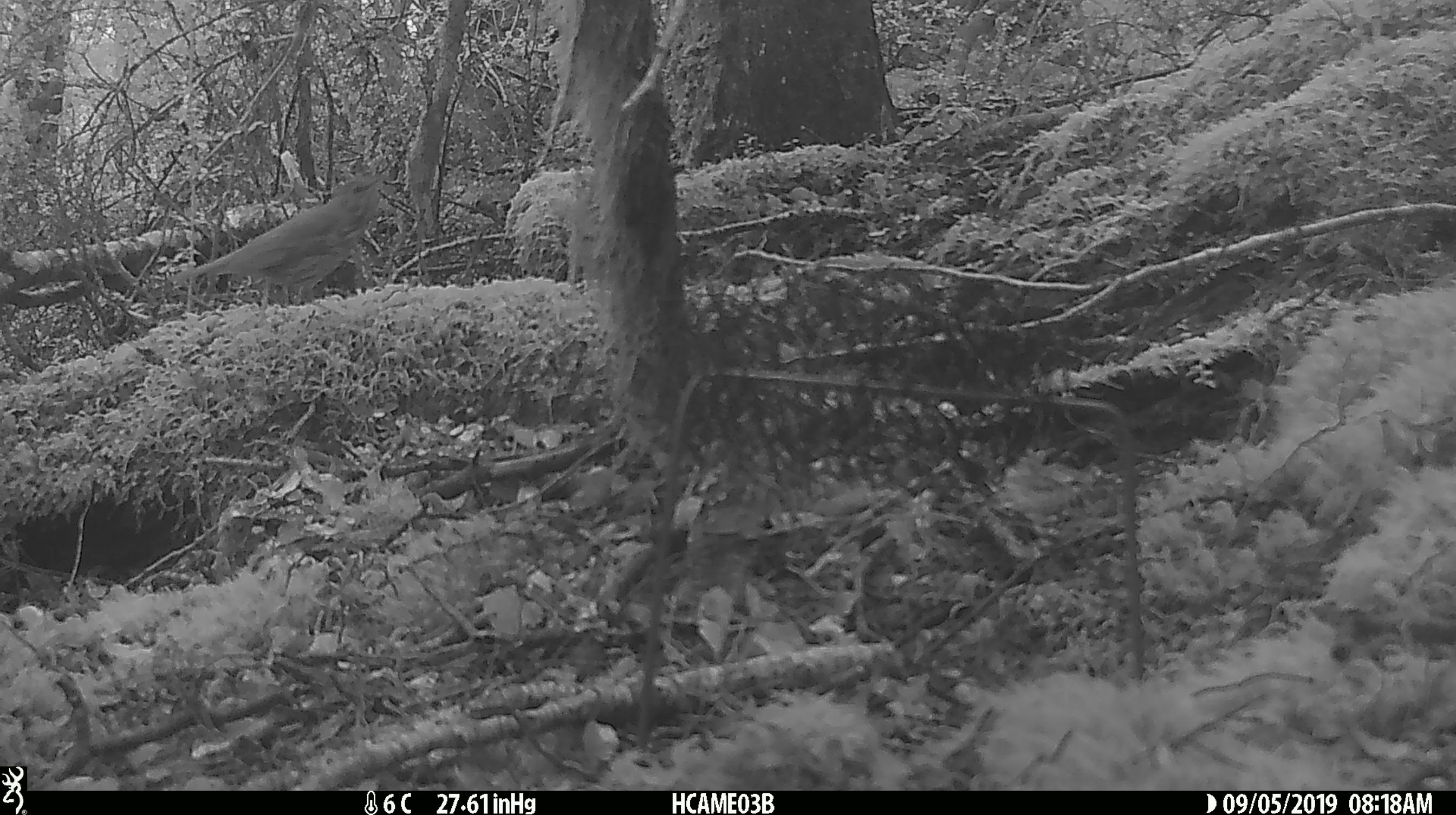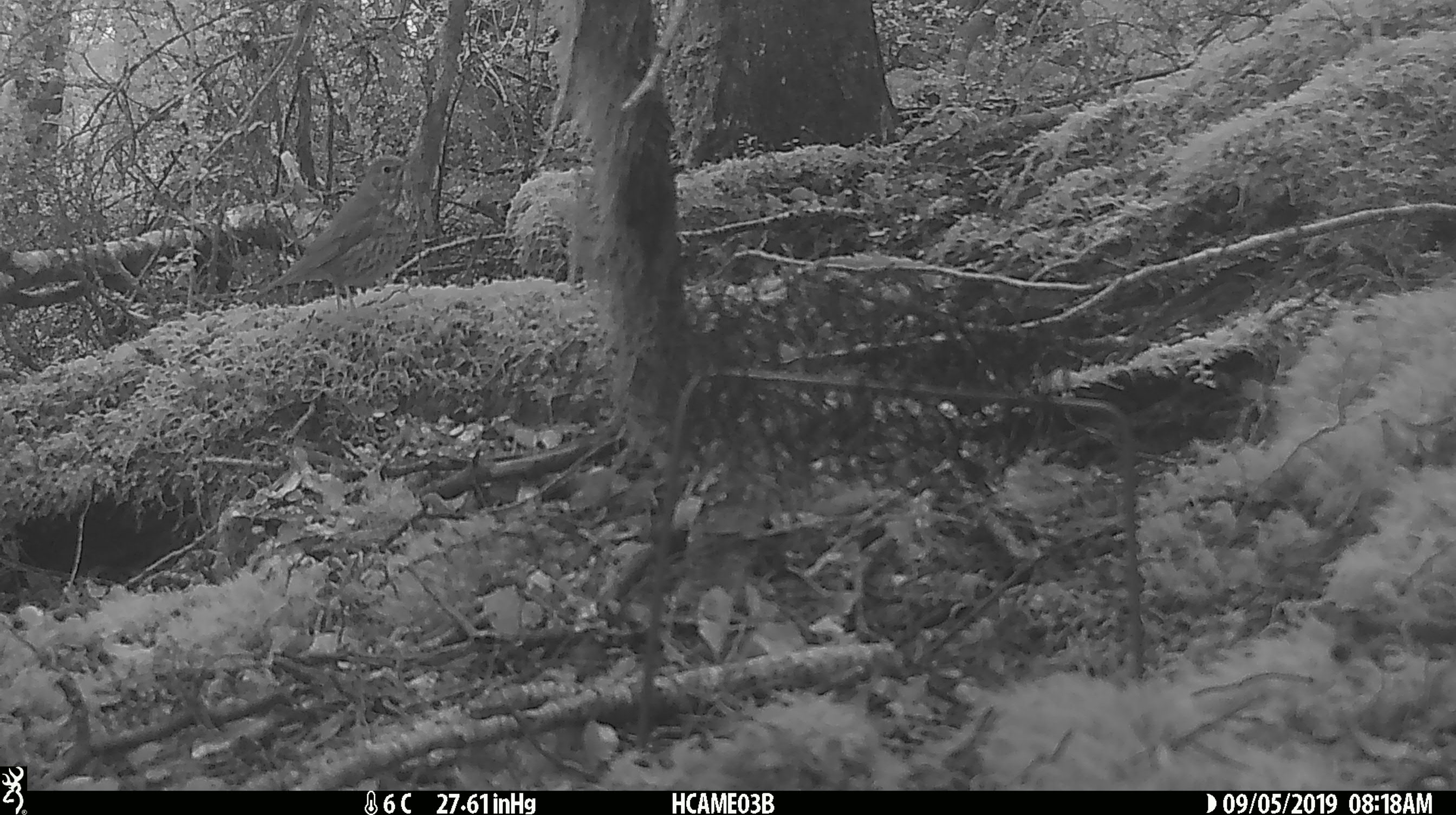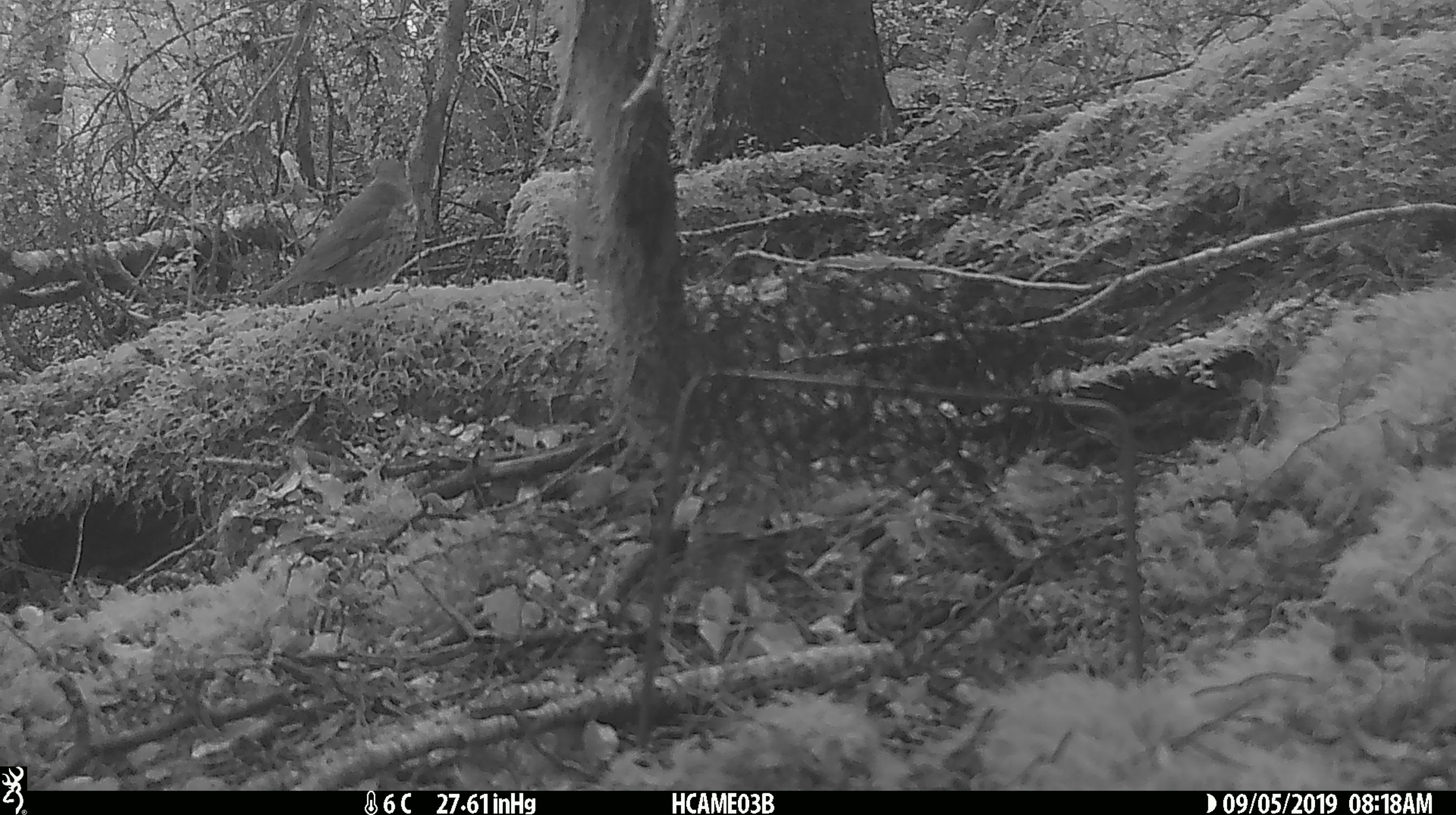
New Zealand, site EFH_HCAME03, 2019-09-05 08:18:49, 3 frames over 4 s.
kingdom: Animalia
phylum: Chordata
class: Aves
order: Passeriformes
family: Turdidae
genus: Turdus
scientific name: Turdus philomelos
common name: song thrush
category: thrush